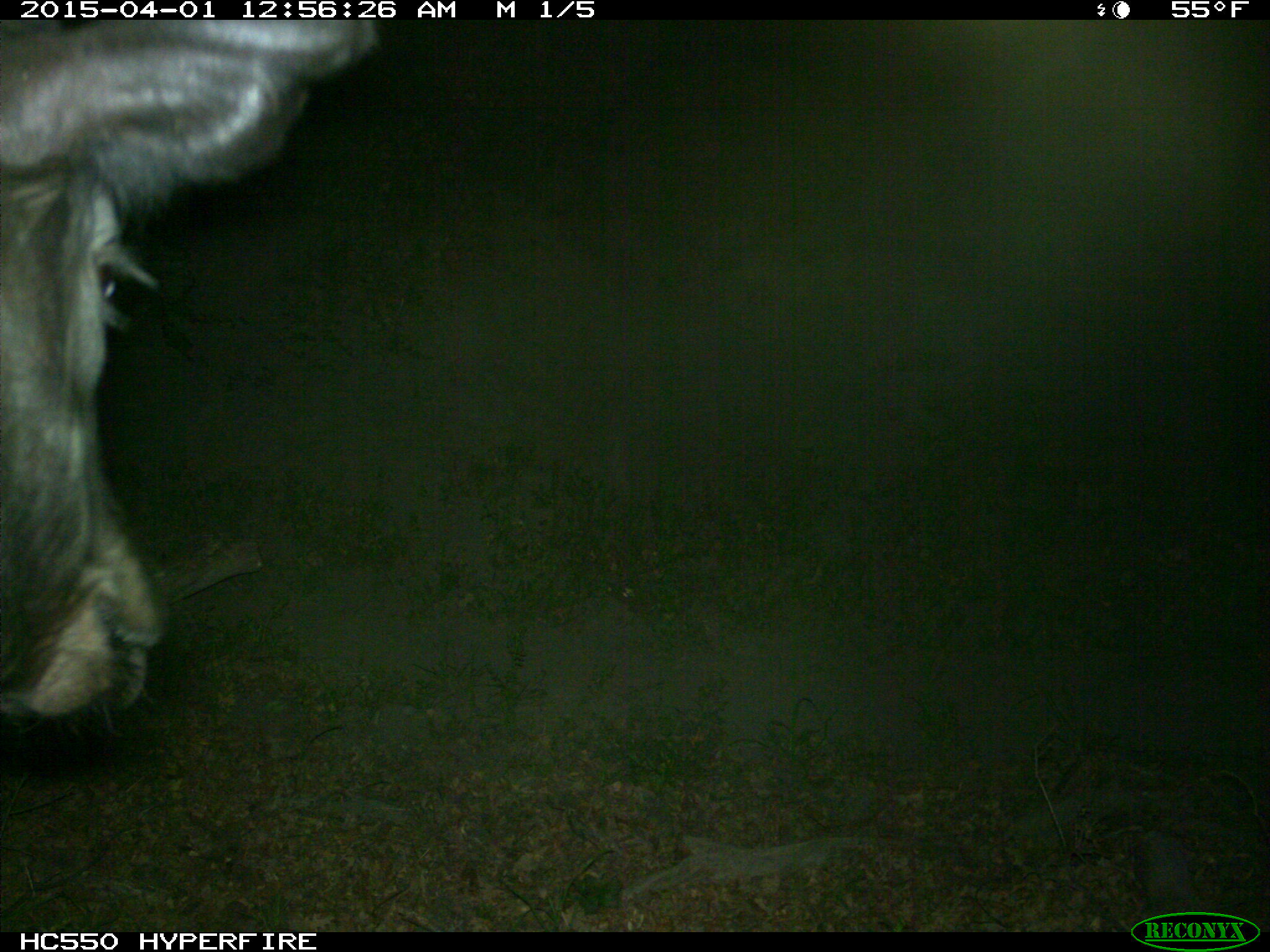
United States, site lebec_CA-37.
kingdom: Animalia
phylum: Chordata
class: Mammalia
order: Artiodactyla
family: Bovidae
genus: Bos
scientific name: Bos taurus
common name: domestic cow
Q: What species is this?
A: Bos taurus (domestic cow).